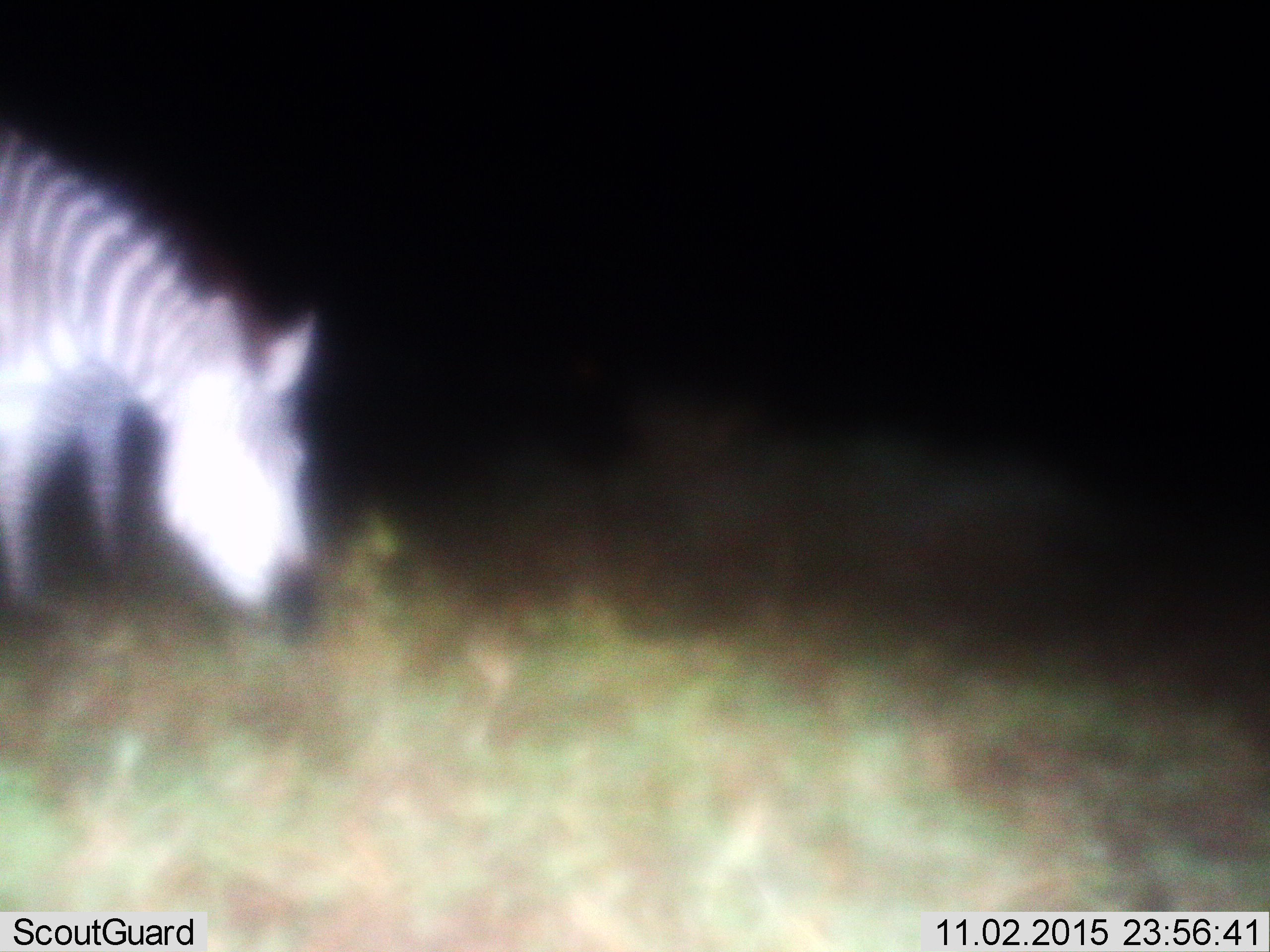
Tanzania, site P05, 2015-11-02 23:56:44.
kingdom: Animalia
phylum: Chordata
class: Mammalia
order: Perissodactyla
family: Equidae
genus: Equus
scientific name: Equus quagga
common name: plains zebra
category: zebra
Zebra (plains zebra) (Equus quagga), count 1. Behavior (volunteer vote fractions): standing 33%, resting 0%, moving 0%, interacting 0%. Young present (vote fraction): 0%. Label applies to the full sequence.